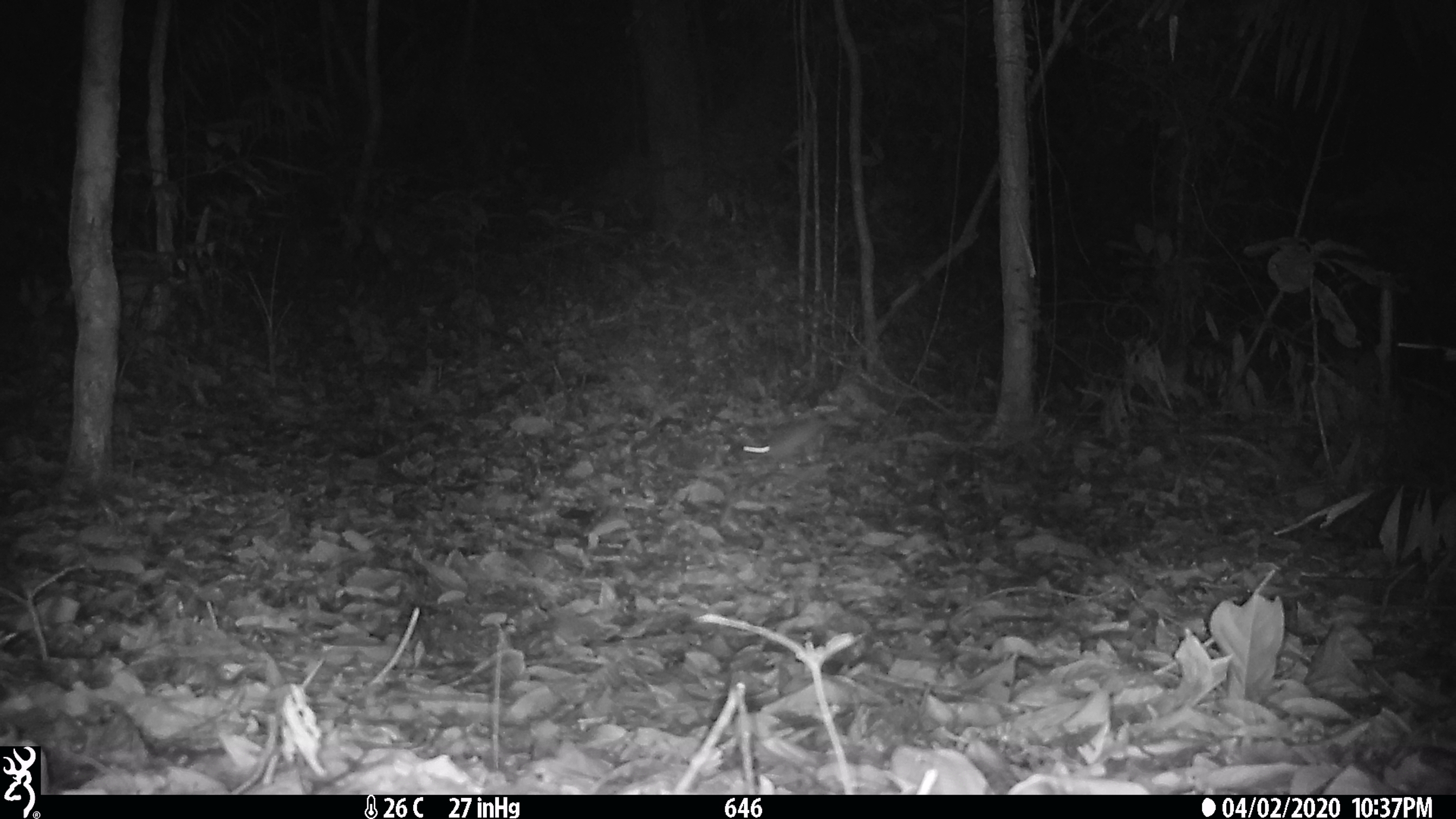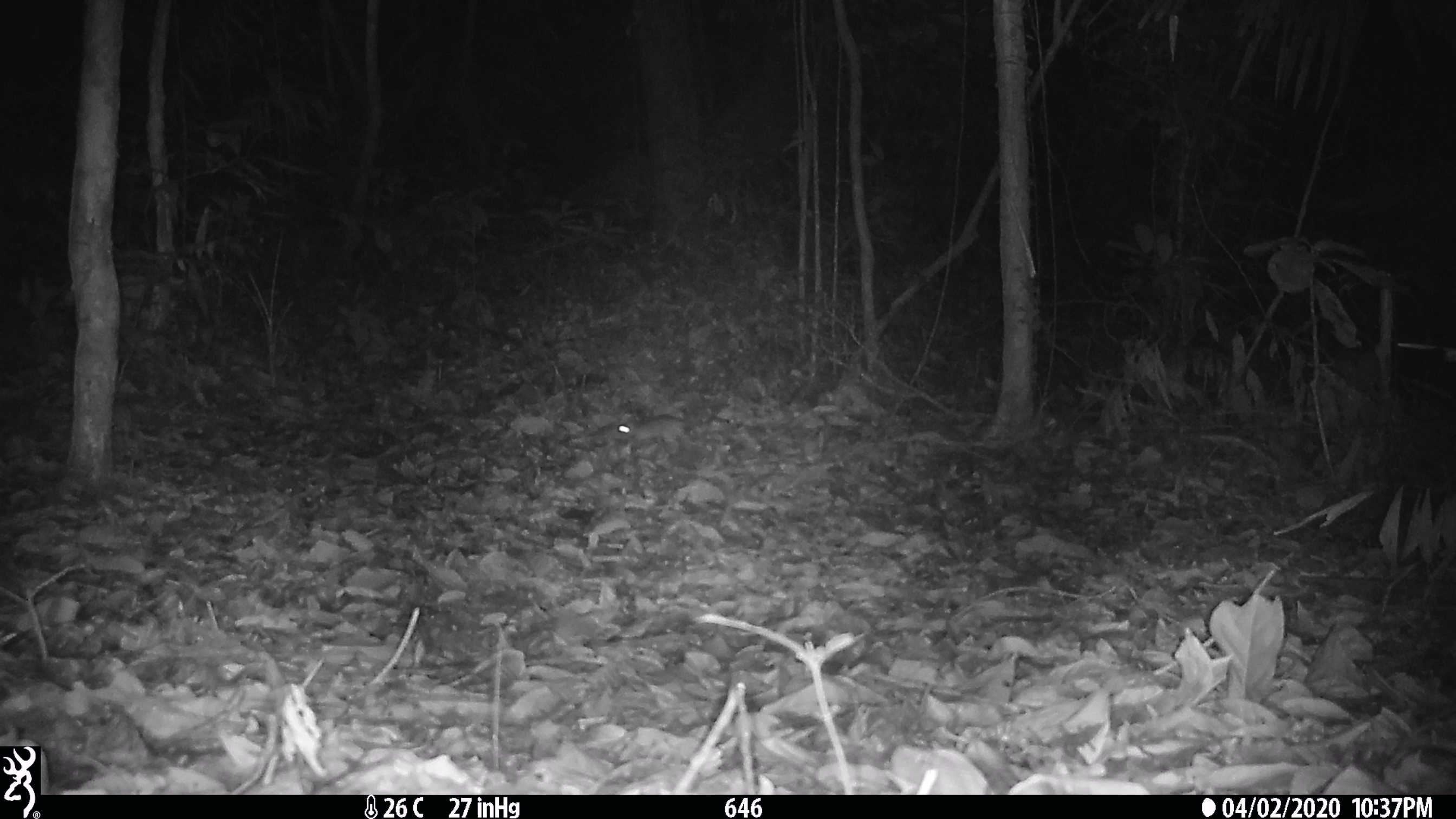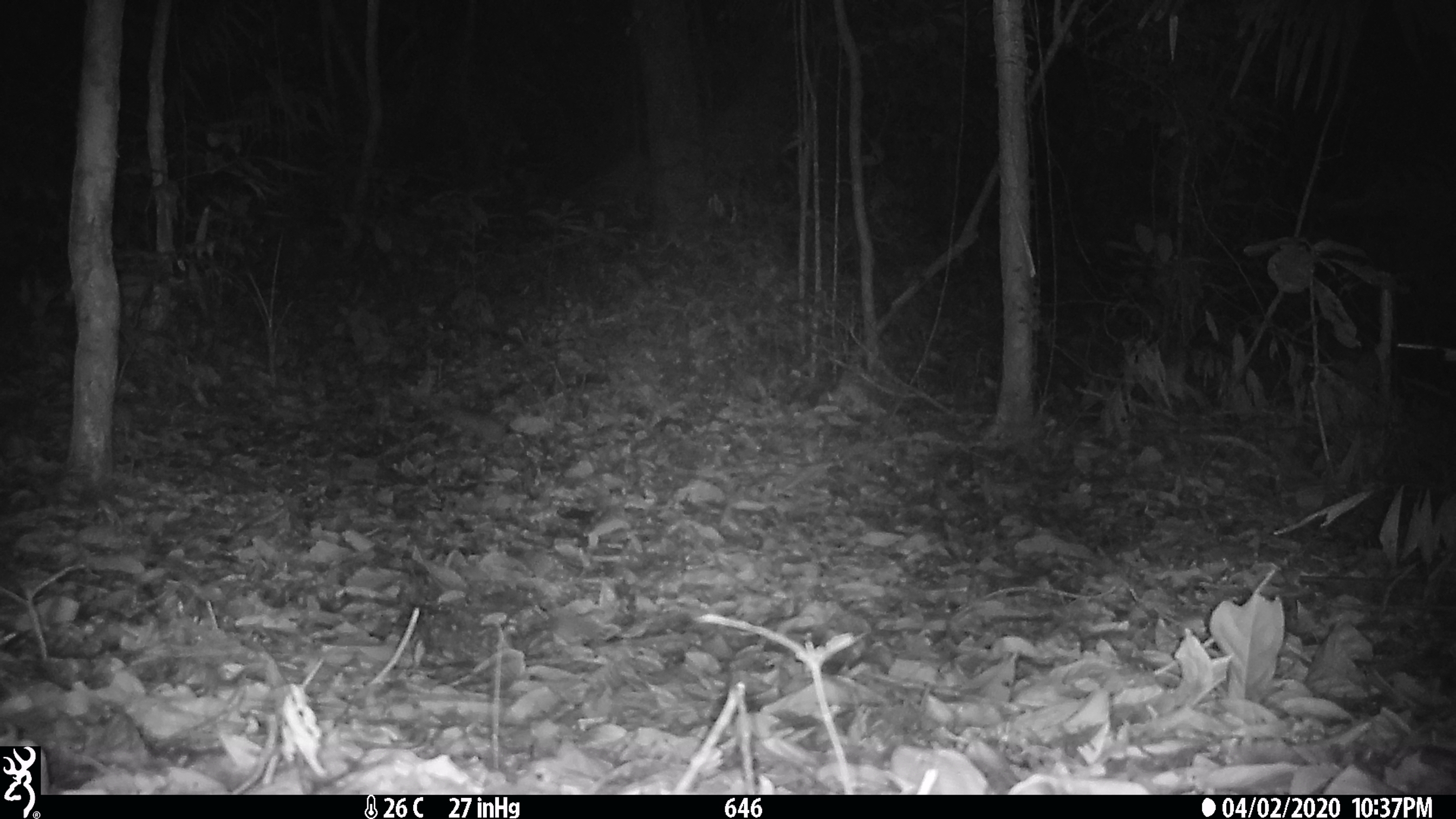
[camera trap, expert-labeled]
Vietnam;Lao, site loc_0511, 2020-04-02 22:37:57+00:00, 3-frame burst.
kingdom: Animalia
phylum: Chordata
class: Mammalia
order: Rodentia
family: Muridae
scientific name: Muridae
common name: old-world mice and rats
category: unidentified murid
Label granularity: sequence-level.